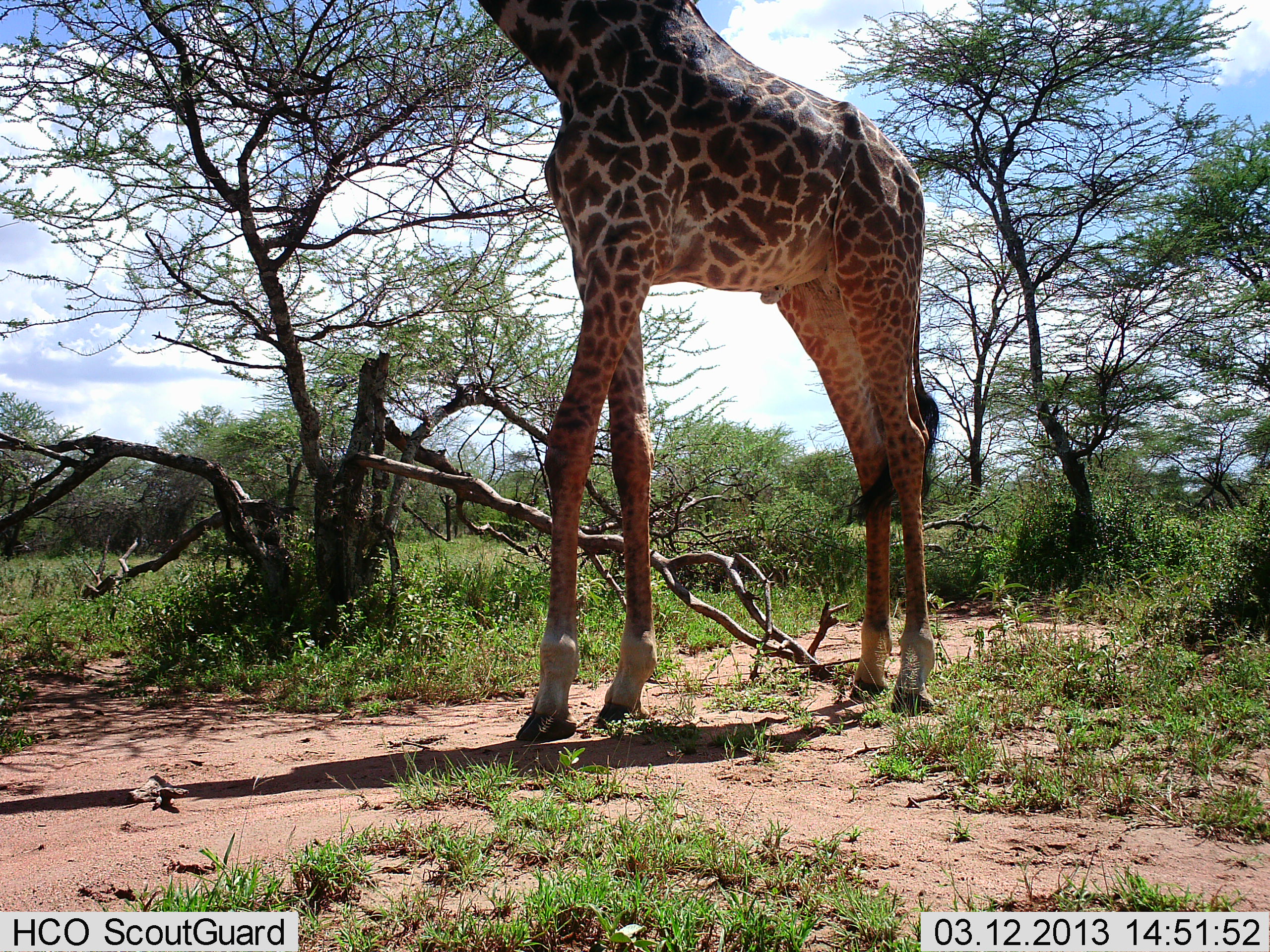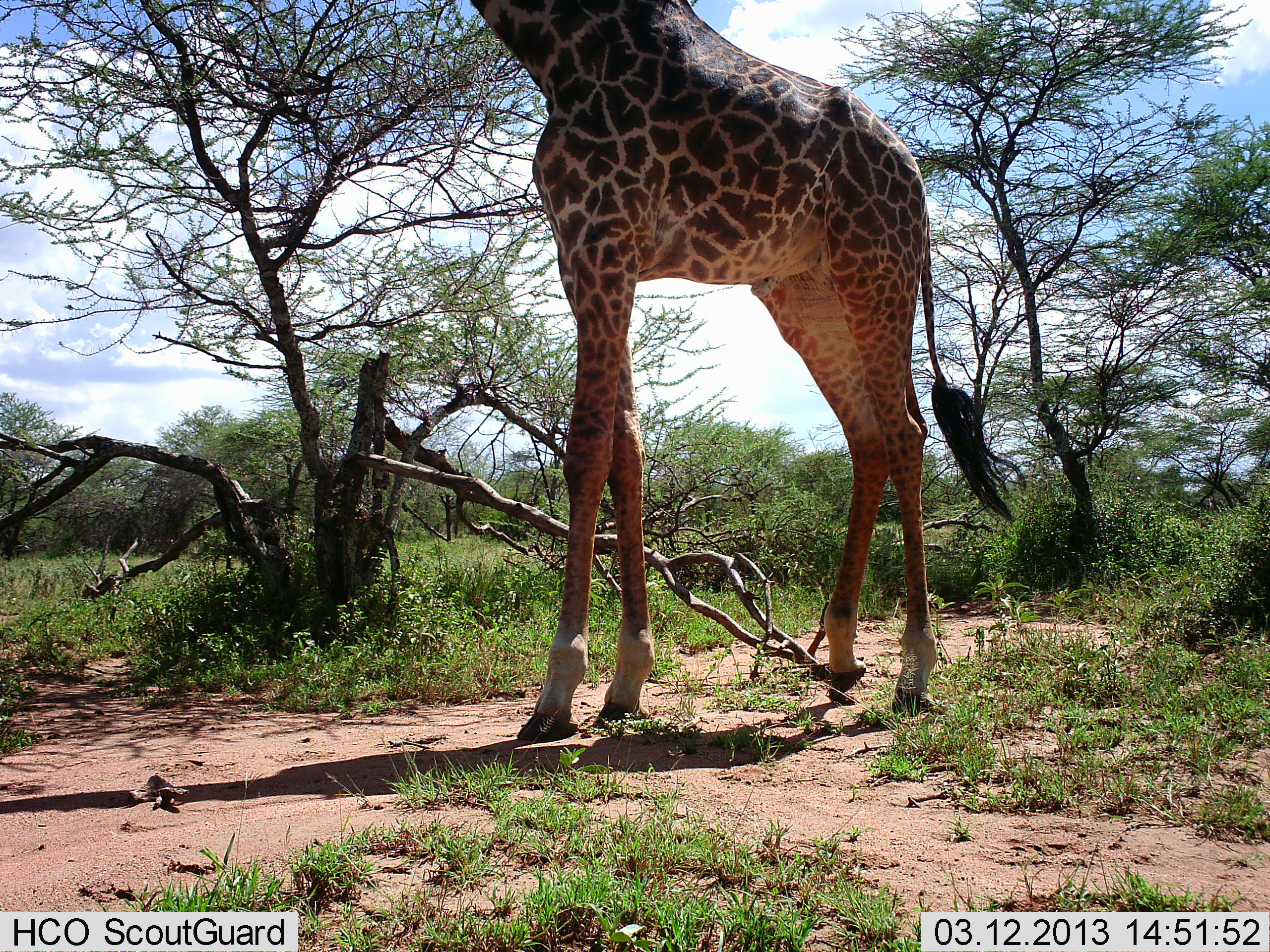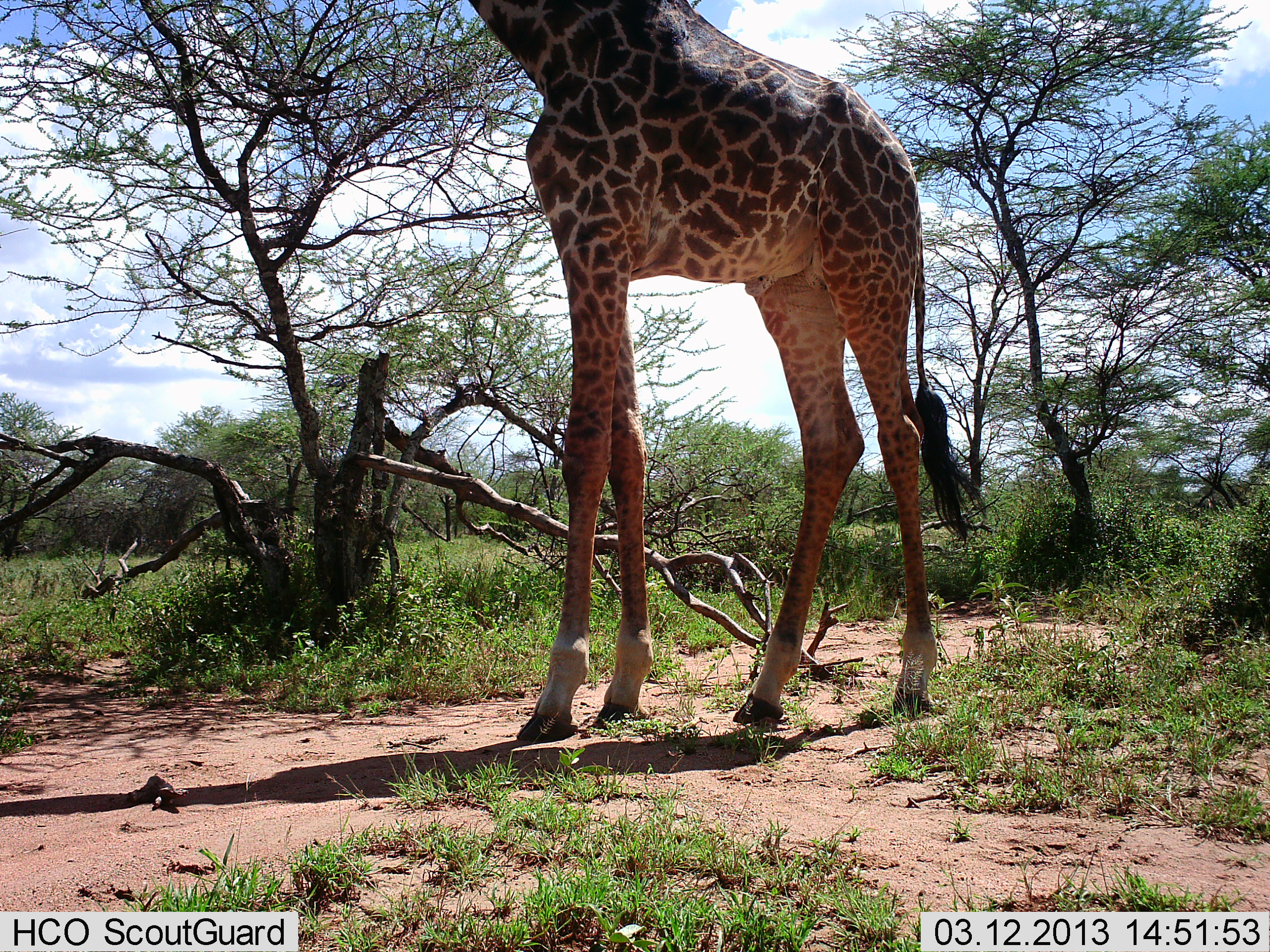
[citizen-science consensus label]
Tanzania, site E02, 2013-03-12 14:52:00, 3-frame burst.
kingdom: Animalia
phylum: Chordata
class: Mammalia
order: Artiodactyla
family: Giraffidae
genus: Giraffa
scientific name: Giraffa camelopardalis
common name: giraffe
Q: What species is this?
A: Giraffe (Giraffa camelopardalis).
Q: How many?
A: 1.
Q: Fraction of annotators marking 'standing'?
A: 81%.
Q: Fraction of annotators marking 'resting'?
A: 0%.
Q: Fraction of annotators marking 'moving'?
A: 7%.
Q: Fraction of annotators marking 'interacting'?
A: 0%.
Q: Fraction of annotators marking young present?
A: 0%.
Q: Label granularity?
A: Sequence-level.